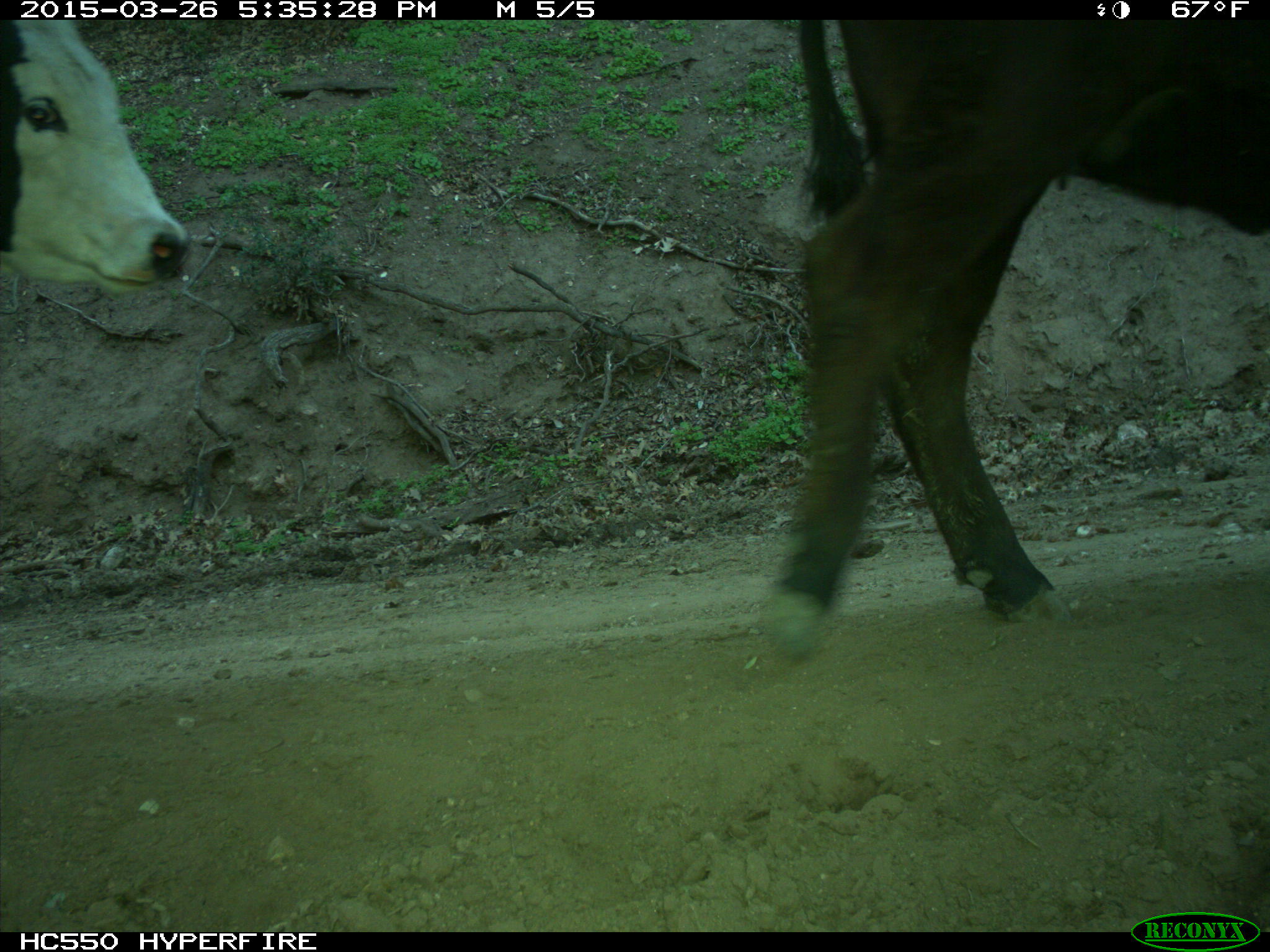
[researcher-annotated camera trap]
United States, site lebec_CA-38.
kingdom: Animalia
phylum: Chordata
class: Mammalia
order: Artiodactyla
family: Bovidae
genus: Bos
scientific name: Bos taurus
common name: domestic cow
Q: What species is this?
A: Bos taurus (domestic cow).